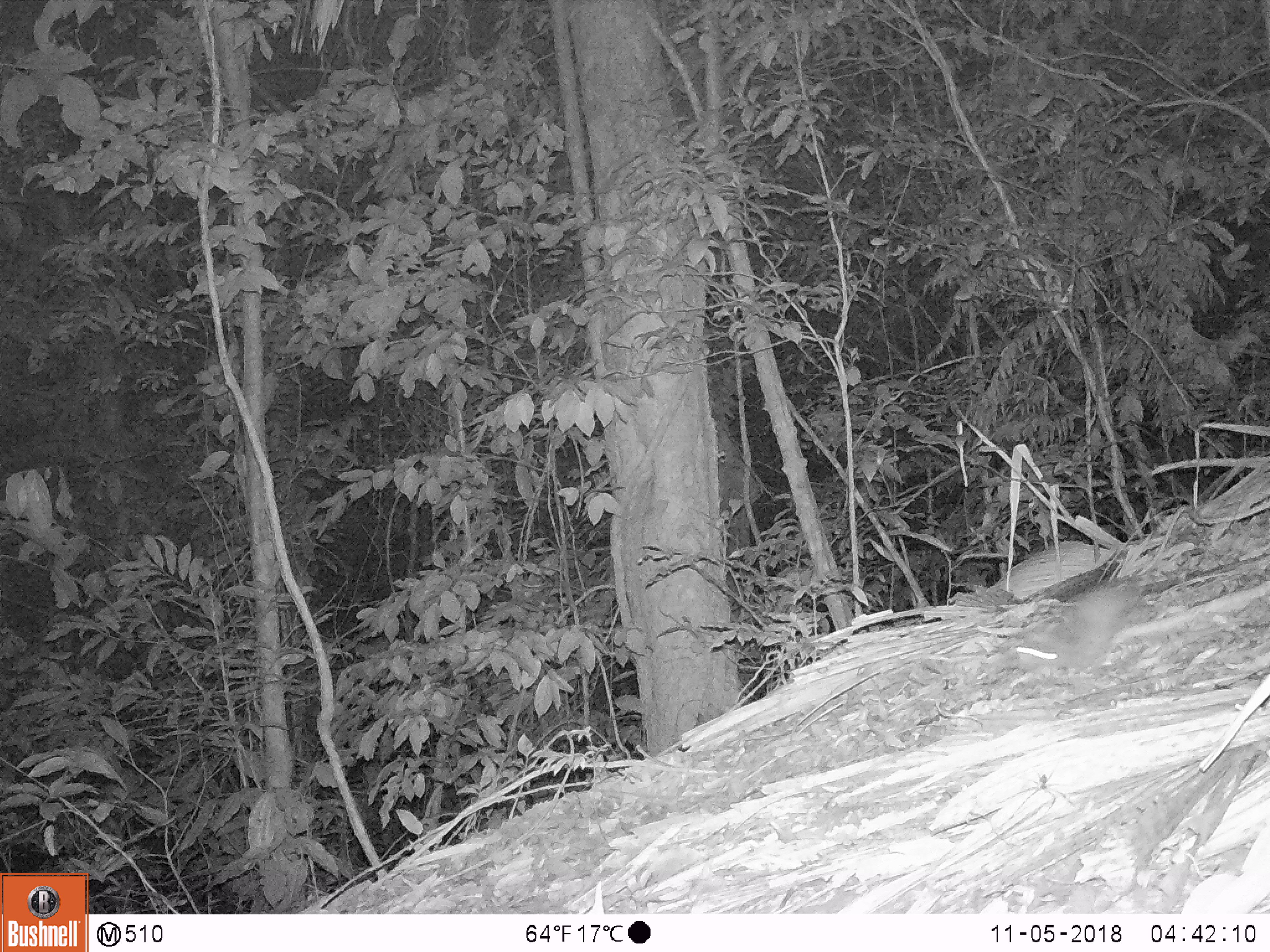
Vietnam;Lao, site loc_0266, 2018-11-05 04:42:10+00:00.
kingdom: Animalia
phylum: Chordata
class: Mammalia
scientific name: Mammalia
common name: mammal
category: unidentified small mammal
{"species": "unidentified small mammal (mammal) (Mammalia)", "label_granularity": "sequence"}